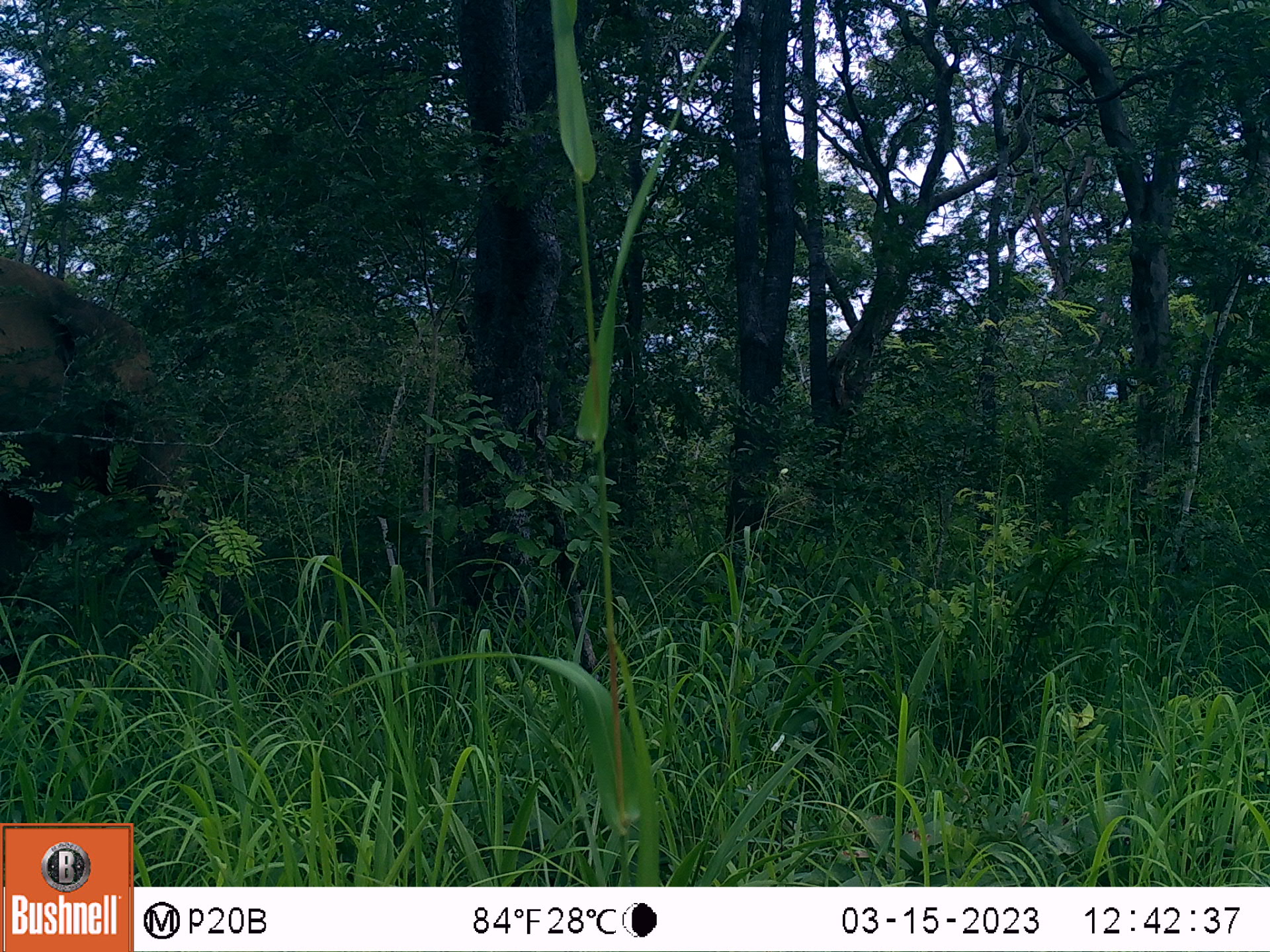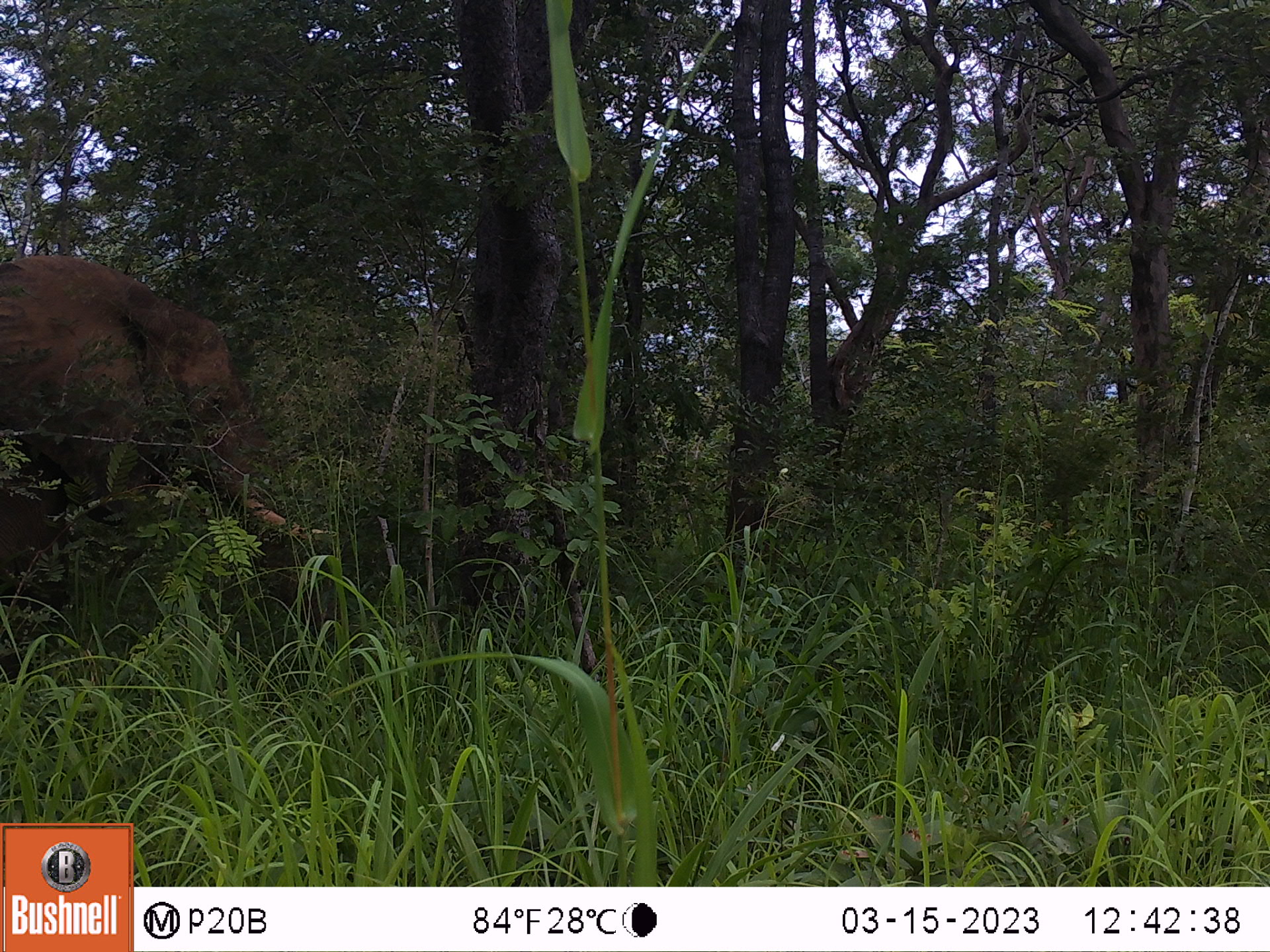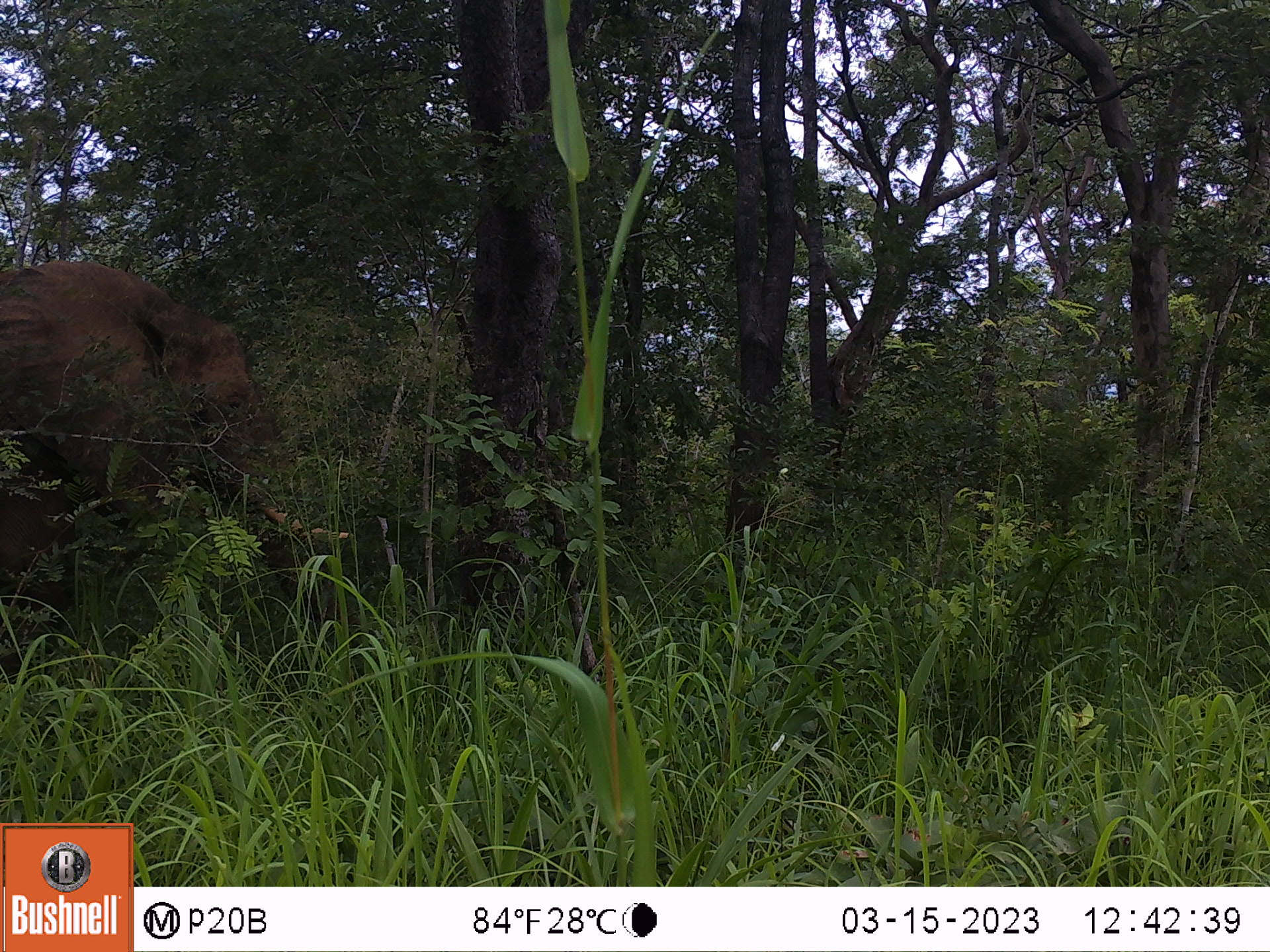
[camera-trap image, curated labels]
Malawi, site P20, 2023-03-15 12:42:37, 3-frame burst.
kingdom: Animalia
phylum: Chordata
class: Mammalia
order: Proboscidea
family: Elephantidae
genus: Loxodonta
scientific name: Loxodonta africana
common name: african savanna elephant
African savanna elephant (Loxodonta africana), count 1.